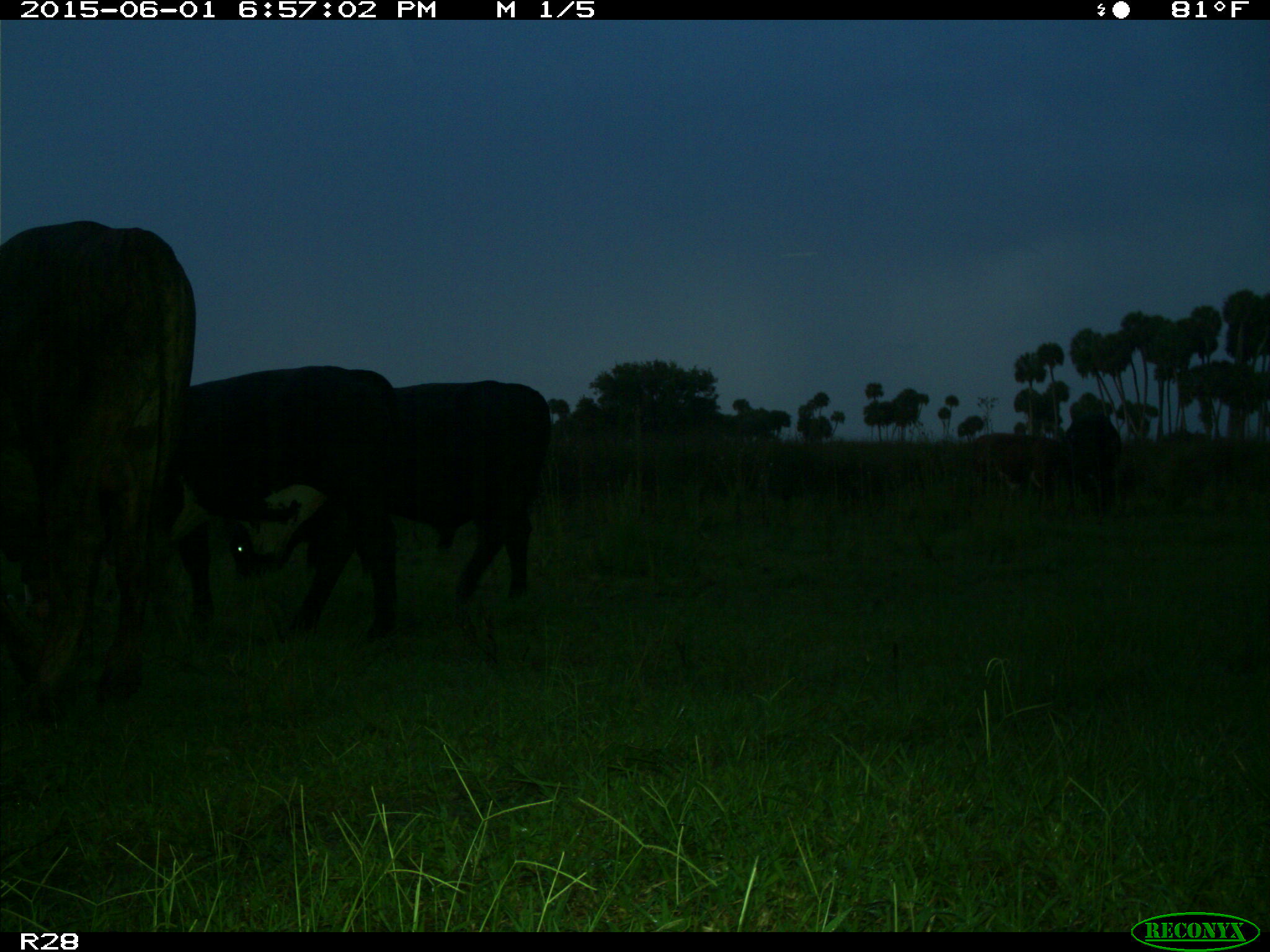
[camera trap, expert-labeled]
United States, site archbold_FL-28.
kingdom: Animalia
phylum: Chordata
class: Mammalia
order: Artiodactyla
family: Bovidae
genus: Bos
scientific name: Bos taurus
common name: domestic cow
Bos taurus (domestic cow).